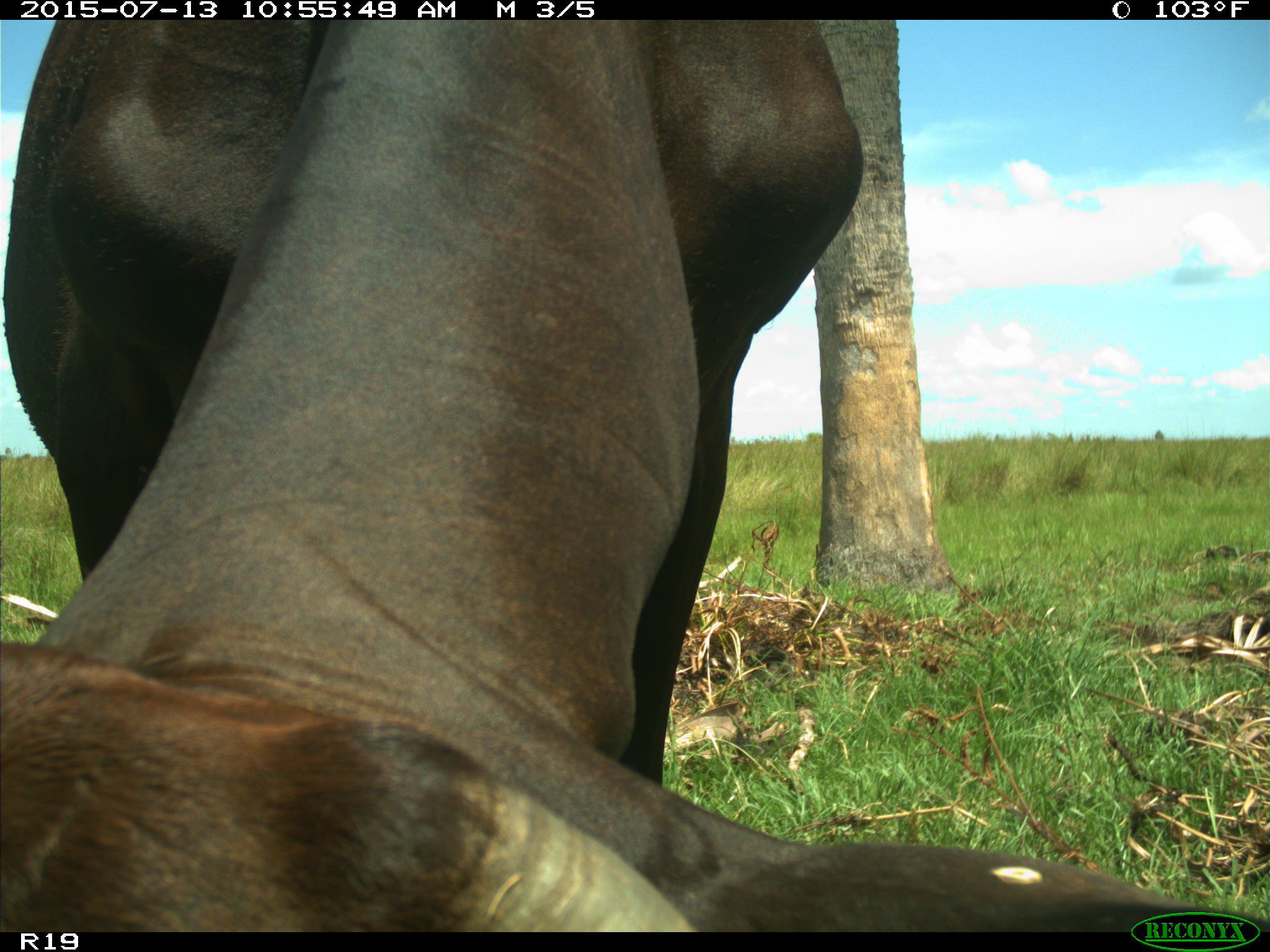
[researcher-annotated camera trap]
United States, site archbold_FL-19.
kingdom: Animalia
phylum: Chordata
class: Mammalia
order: Artiodactyla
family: Bovidae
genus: Bos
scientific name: Bos taurus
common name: domestic cow